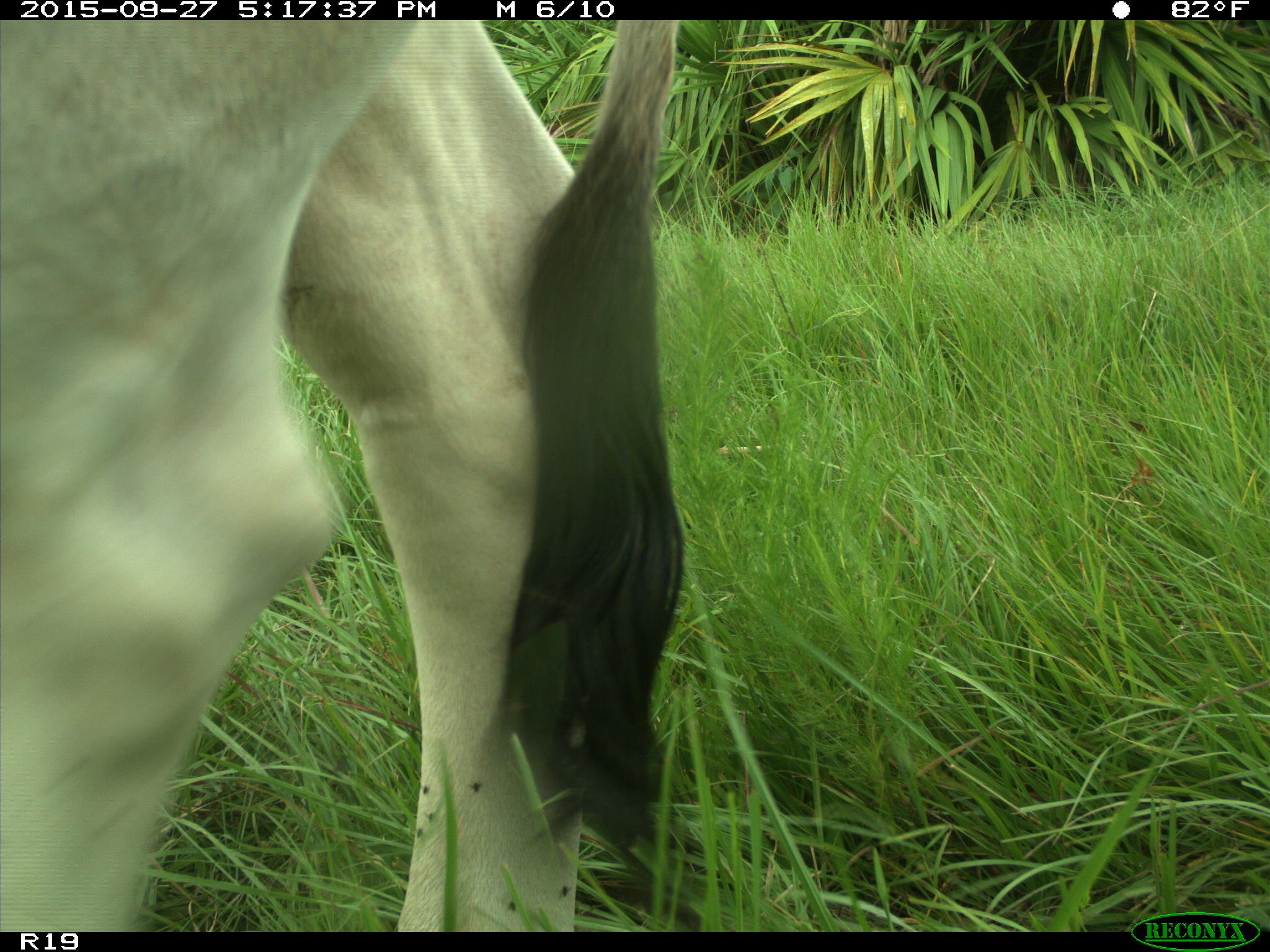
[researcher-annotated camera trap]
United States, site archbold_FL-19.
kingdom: Animalia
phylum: Chordata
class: Mammalia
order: Artiodactyla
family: Bovidae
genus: Bos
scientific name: Bos taurus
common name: domestic cow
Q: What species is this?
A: Bos taurus (domestic cow).